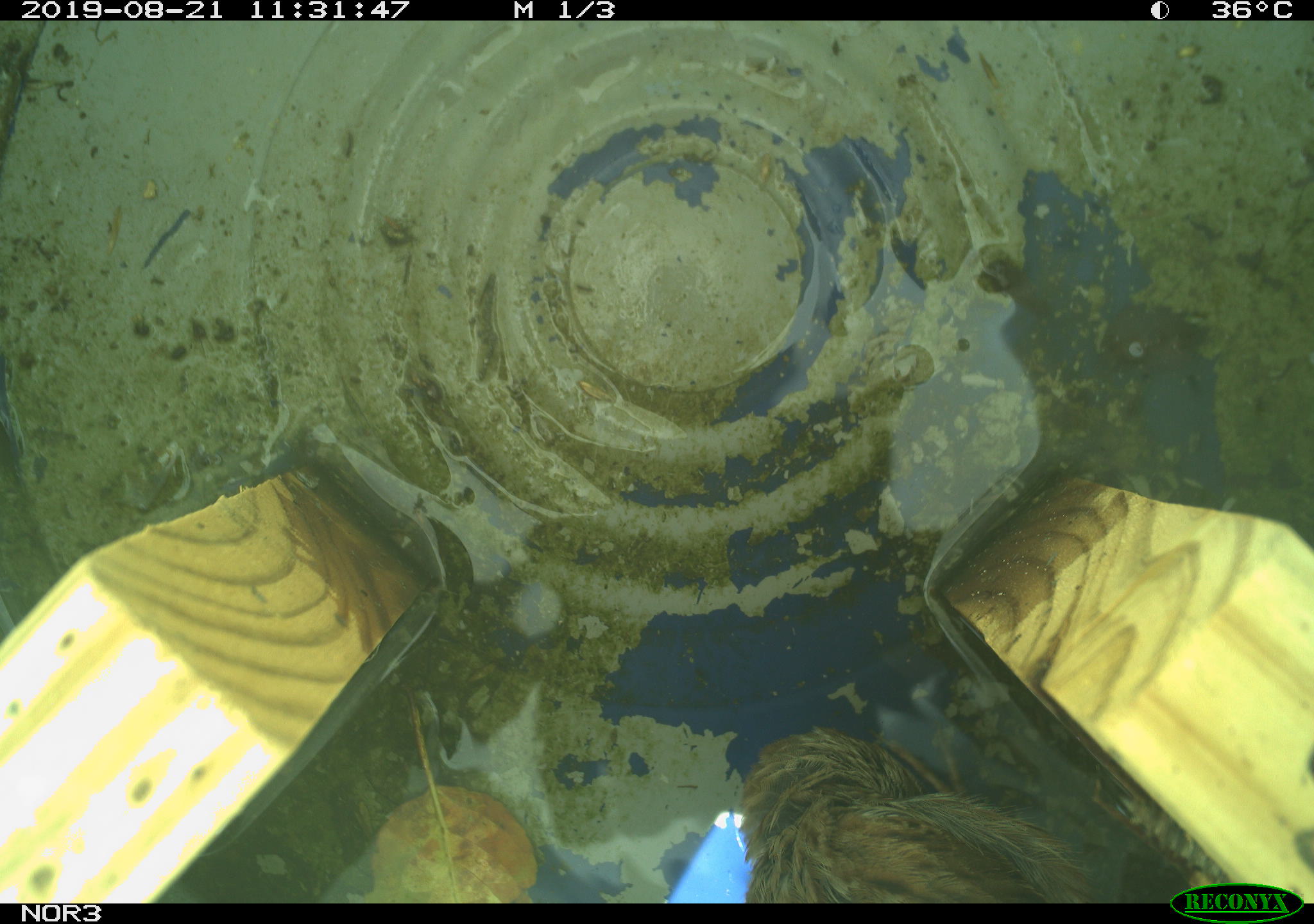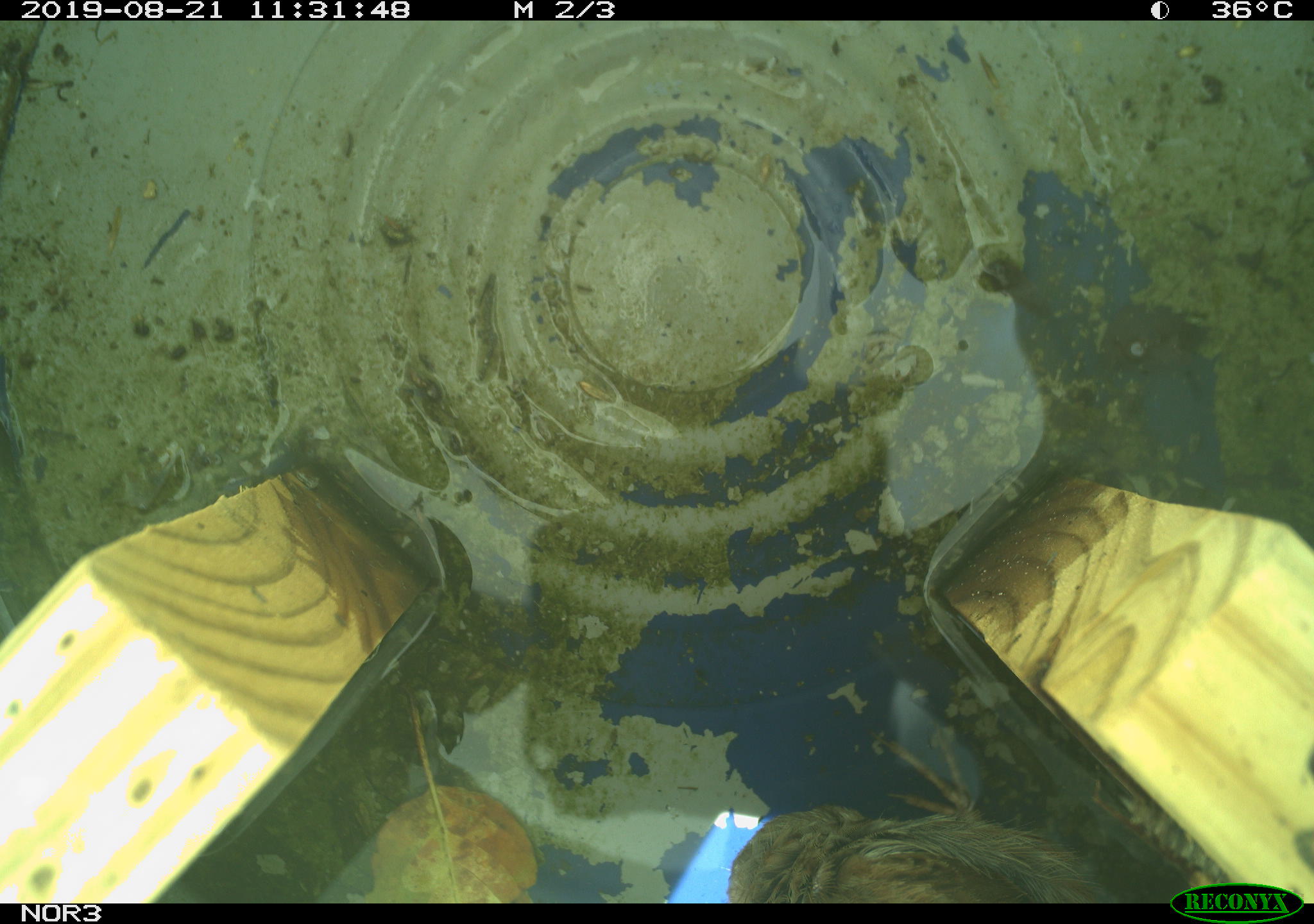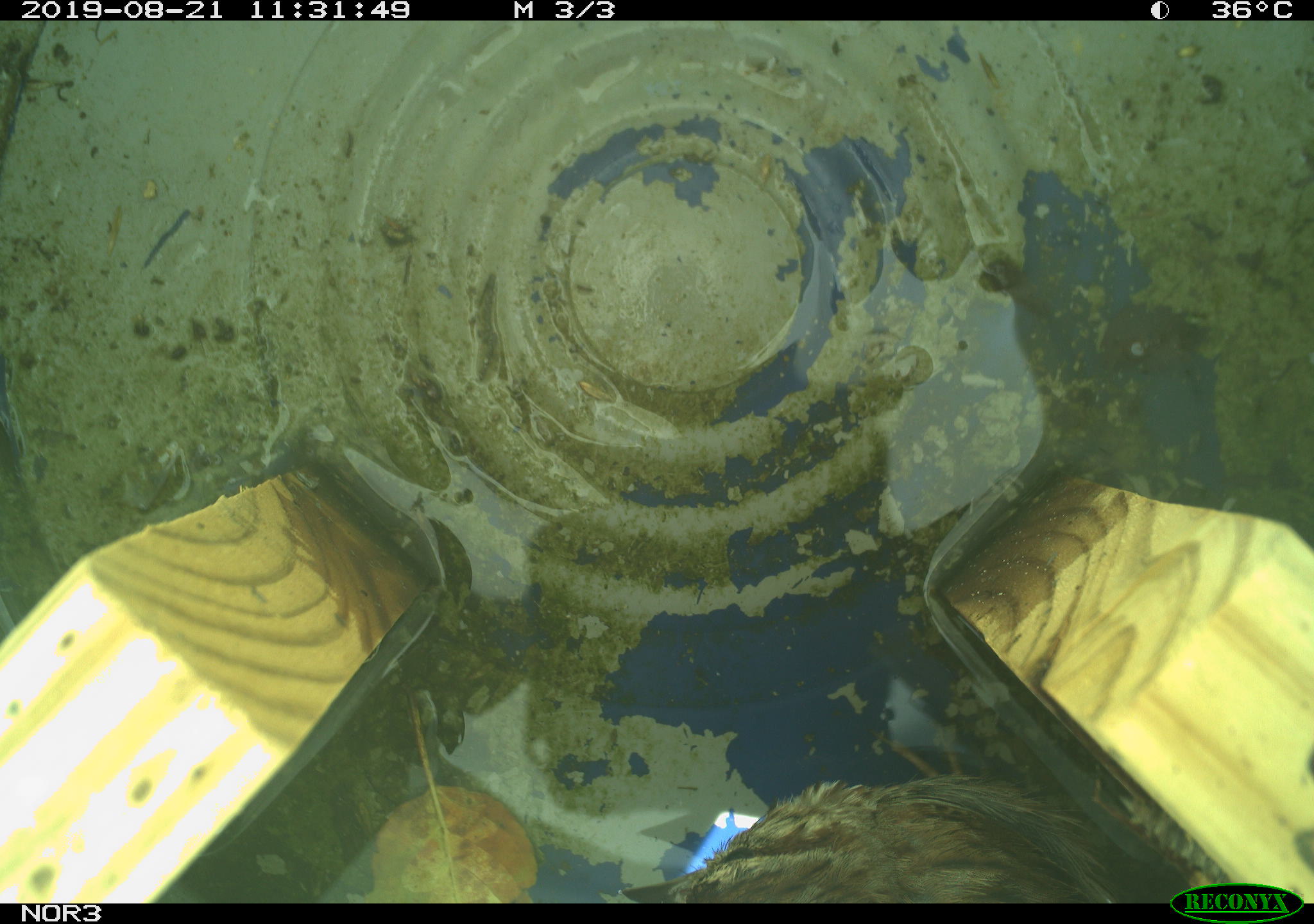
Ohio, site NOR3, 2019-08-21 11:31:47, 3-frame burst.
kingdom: Animalia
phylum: Chordata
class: Aves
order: Passeriformes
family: Passerellidae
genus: Melospiza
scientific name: Melospiza melodia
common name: song sparrow